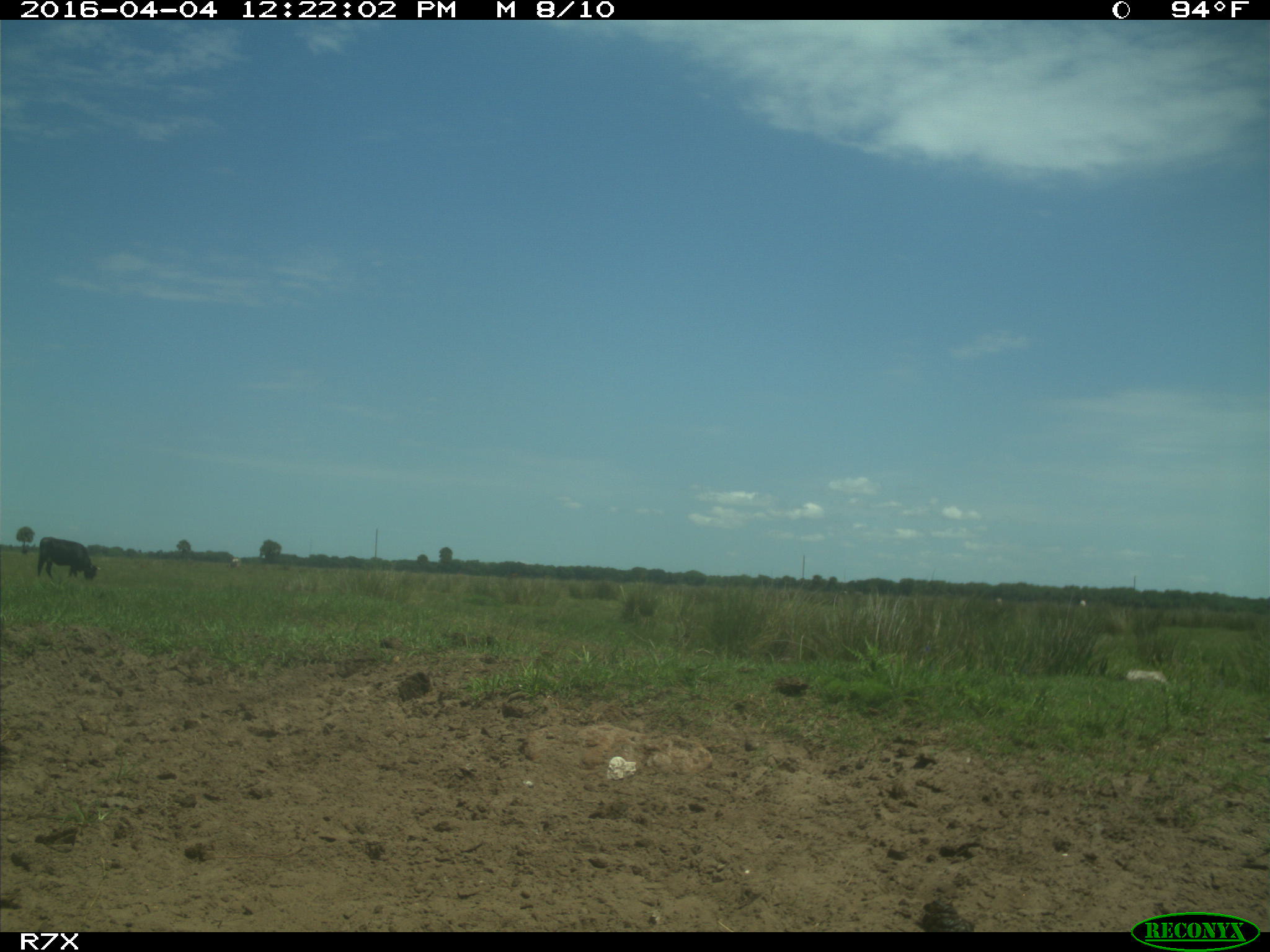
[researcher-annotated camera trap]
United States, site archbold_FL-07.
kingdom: Animalia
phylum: Chordata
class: Mammalia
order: Artiodactyla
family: Bovidae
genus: Bos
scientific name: Bos taurus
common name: domestic cow